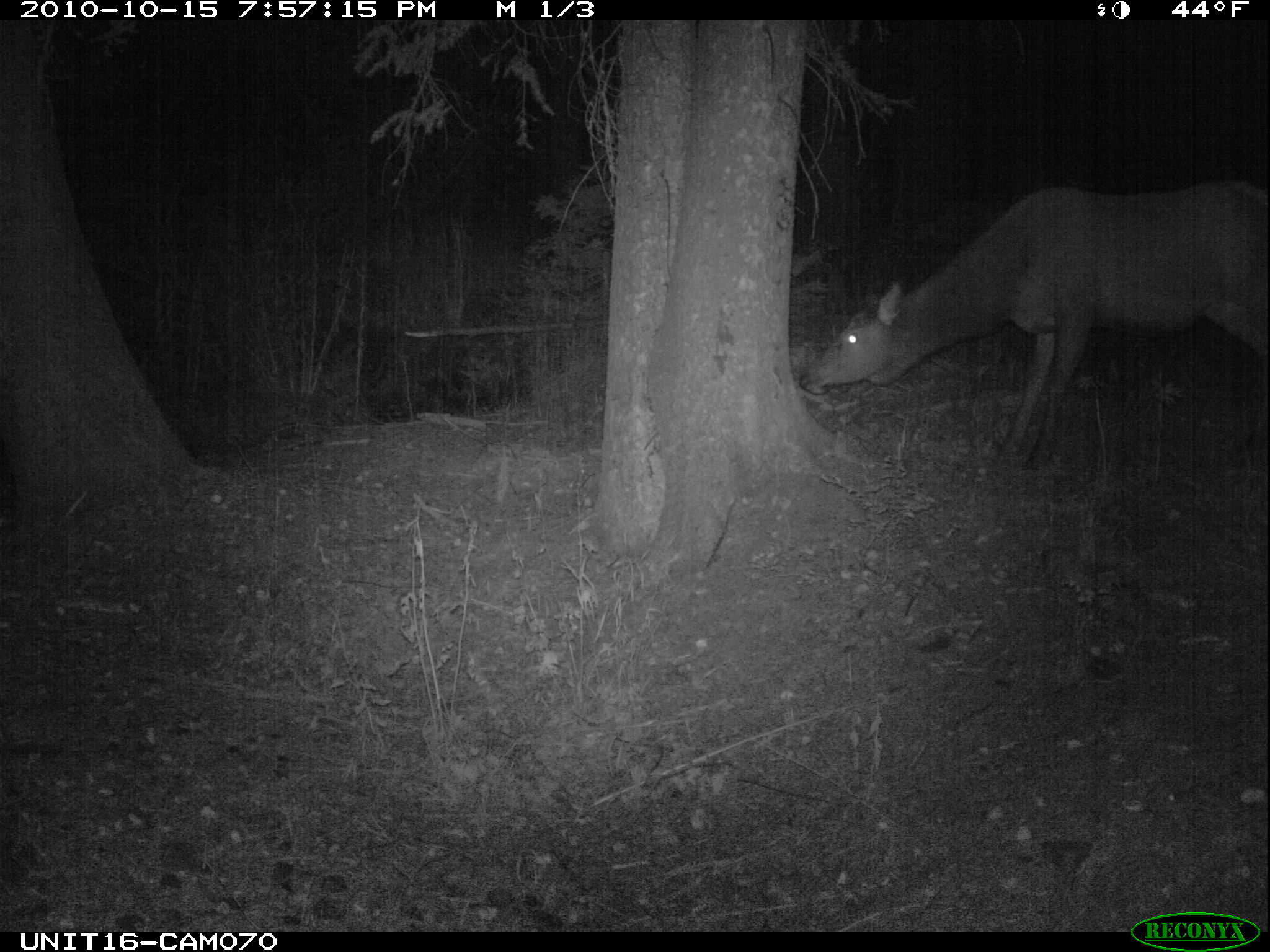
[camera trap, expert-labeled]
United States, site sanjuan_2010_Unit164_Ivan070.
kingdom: Animalia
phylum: Chordata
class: Mammalia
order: Artiodactyla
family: Cervidae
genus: Cervus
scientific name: Cervus elaphus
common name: red deer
Cervus elaphus (red deer).